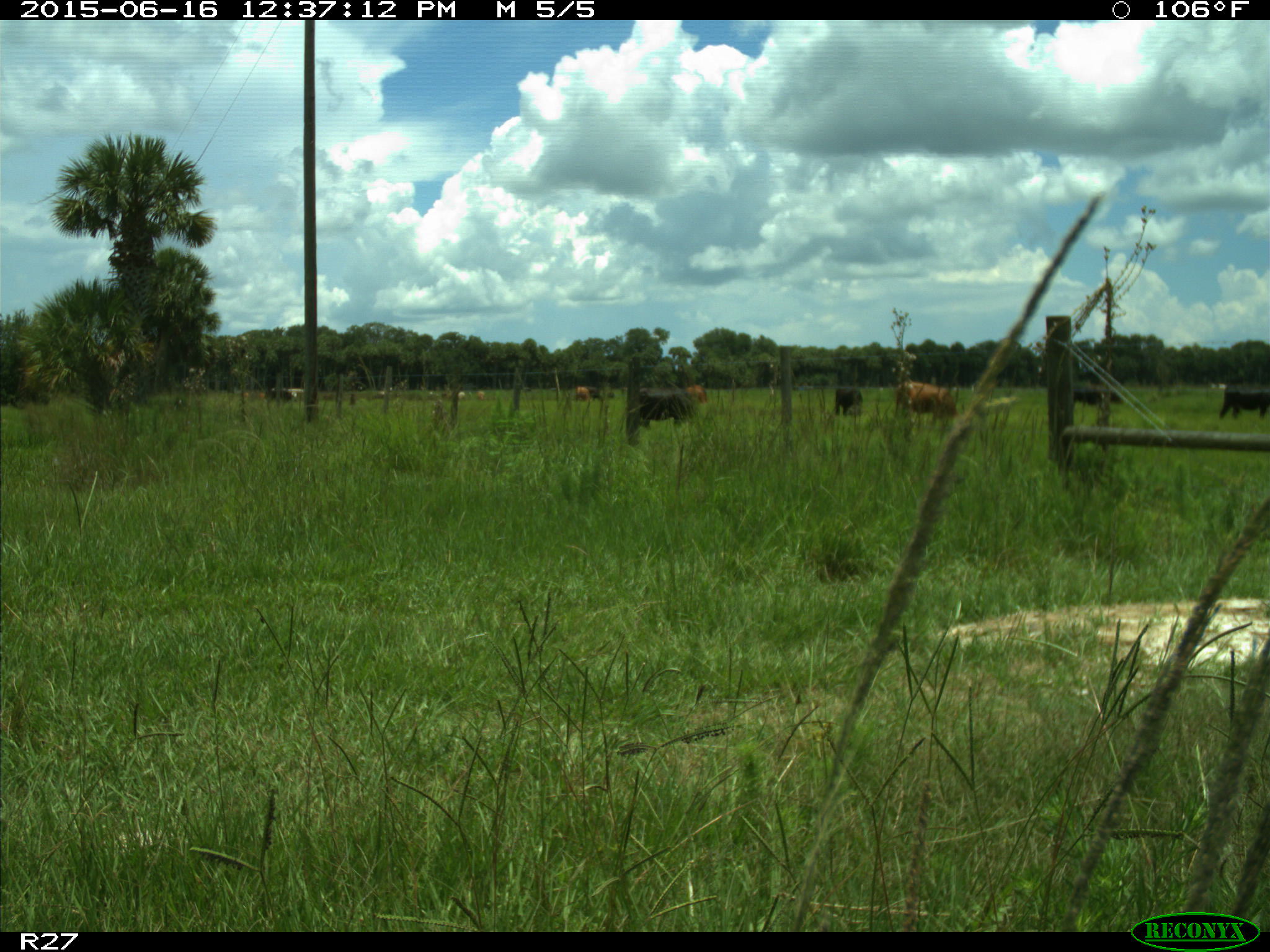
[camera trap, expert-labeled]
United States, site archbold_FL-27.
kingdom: Animalia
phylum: Chordata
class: Mammalia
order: Artiodactyla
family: Bovidae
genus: Bos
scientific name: Bos taurus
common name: domestic cow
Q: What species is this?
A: Bos taurus (domestic cow).